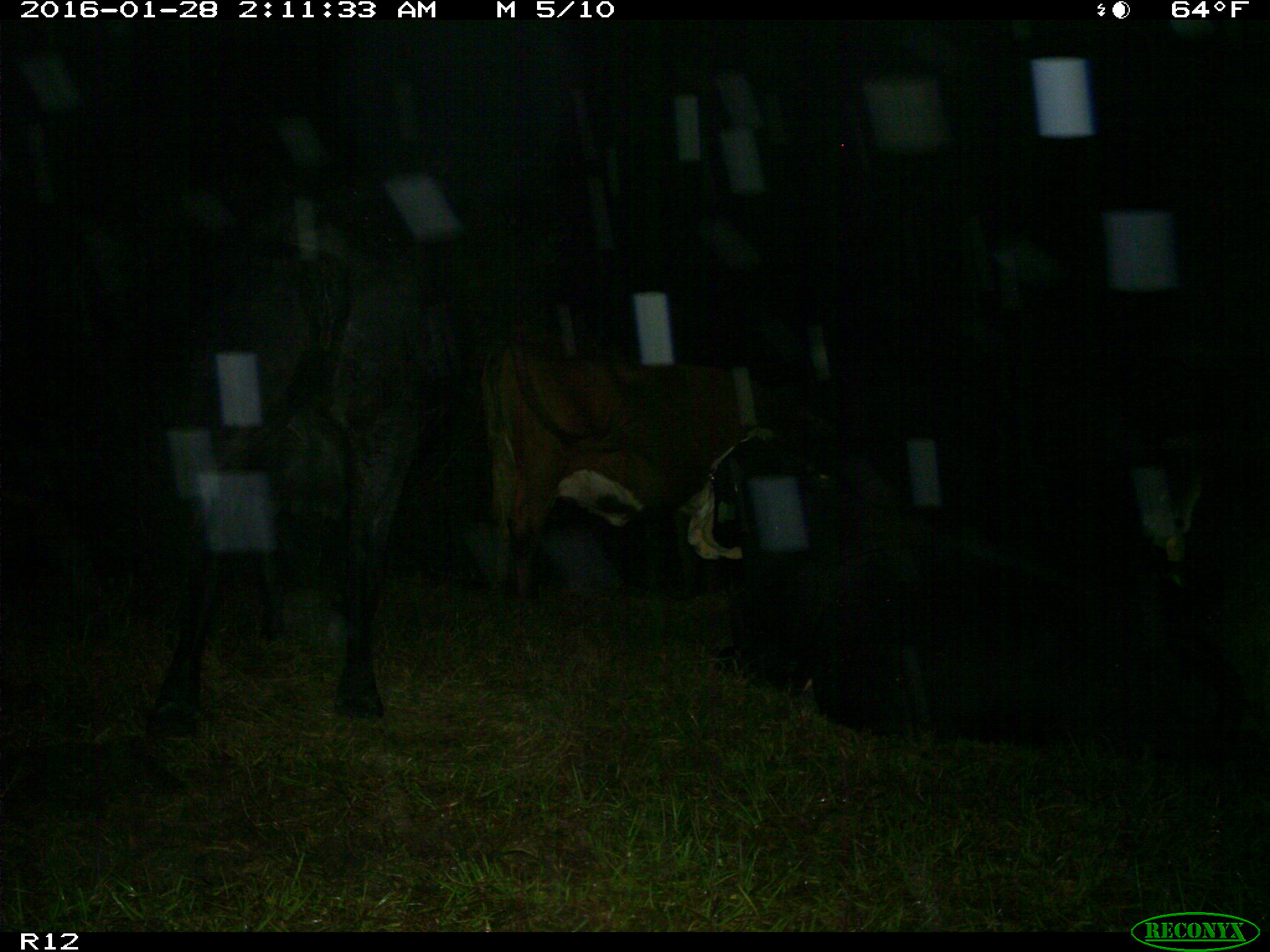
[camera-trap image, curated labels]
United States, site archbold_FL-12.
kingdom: Animalia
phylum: Chordata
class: Mammalia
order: Artiodactyla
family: Bovidae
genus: Bos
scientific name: Bos taurus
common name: domestic cow